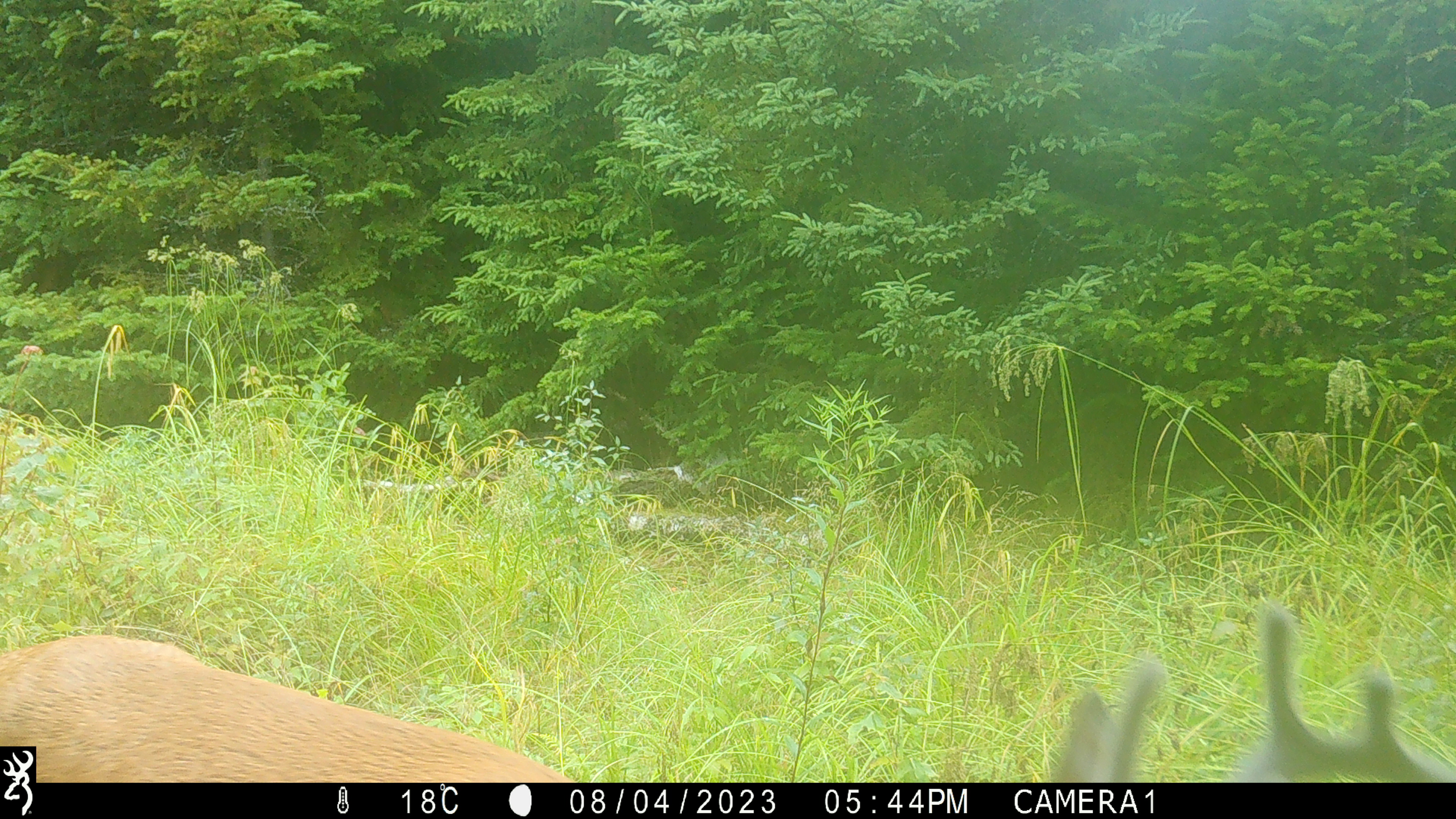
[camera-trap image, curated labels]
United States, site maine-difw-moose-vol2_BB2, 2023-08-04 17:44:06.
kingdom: Animalia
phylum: Chordata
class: Mammalia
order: Artiodactyla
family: Cervidae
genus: Odocoileus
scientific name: Odocoileus virginianus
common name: white-tailed deer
White-tailed deer (Odocoileus virginianus).